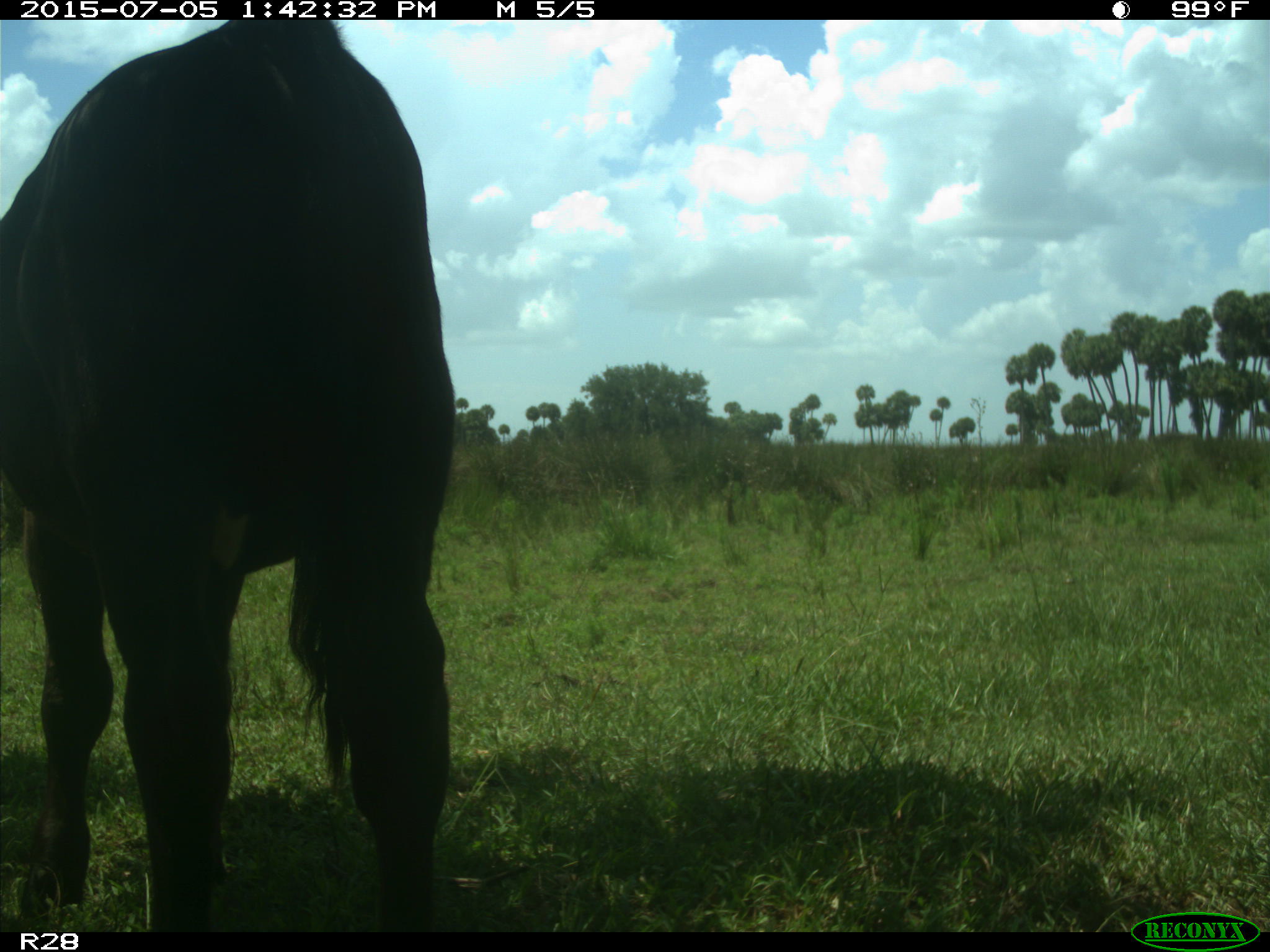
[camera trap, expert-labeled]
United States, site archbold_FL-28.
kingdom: Animalia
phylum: Chordata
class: Mammalia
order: Artiodactyla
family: Bovidae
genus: Bos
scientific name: Bos taurus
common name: domestic cow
Bos taurus (domestic cow).